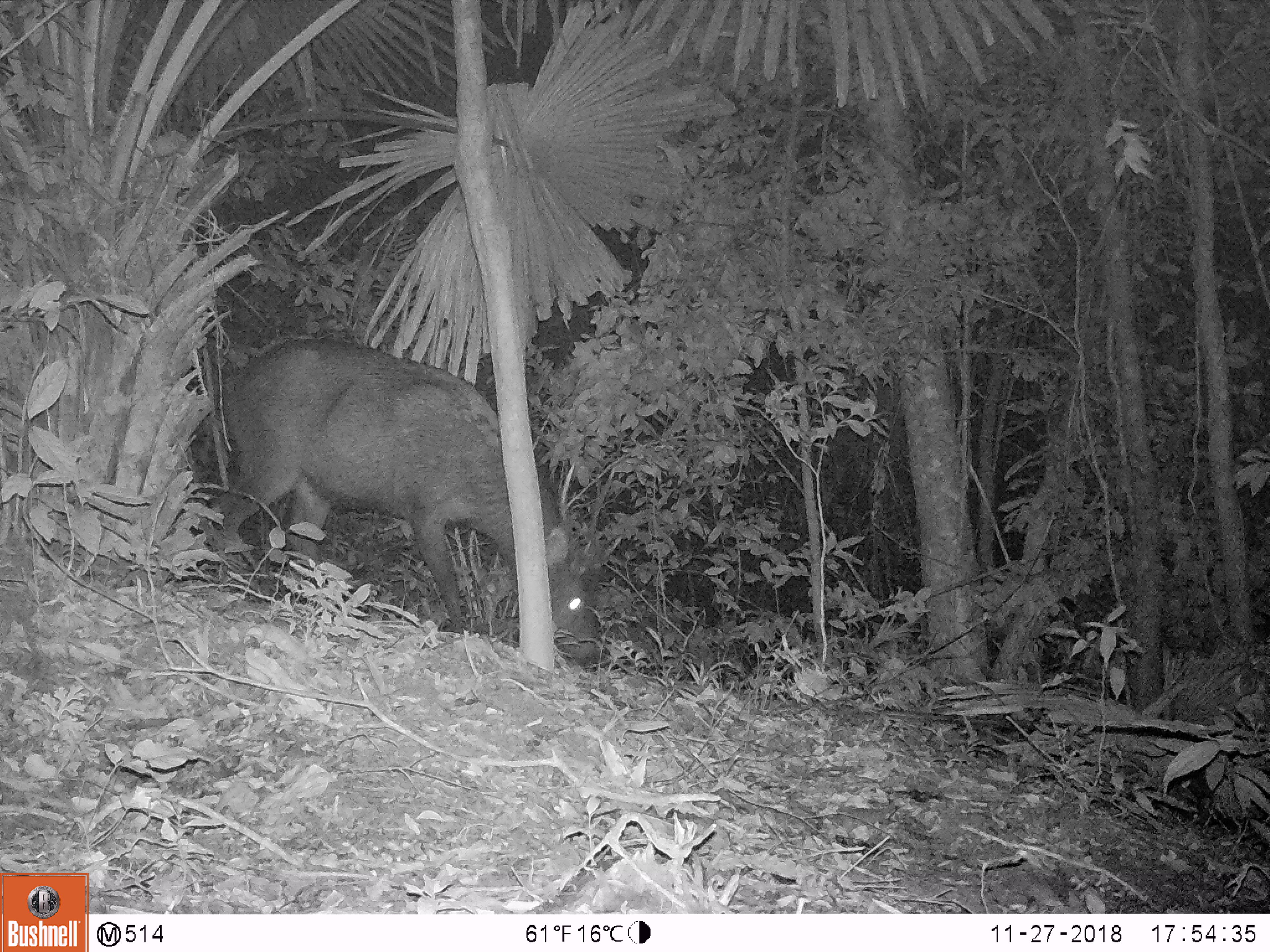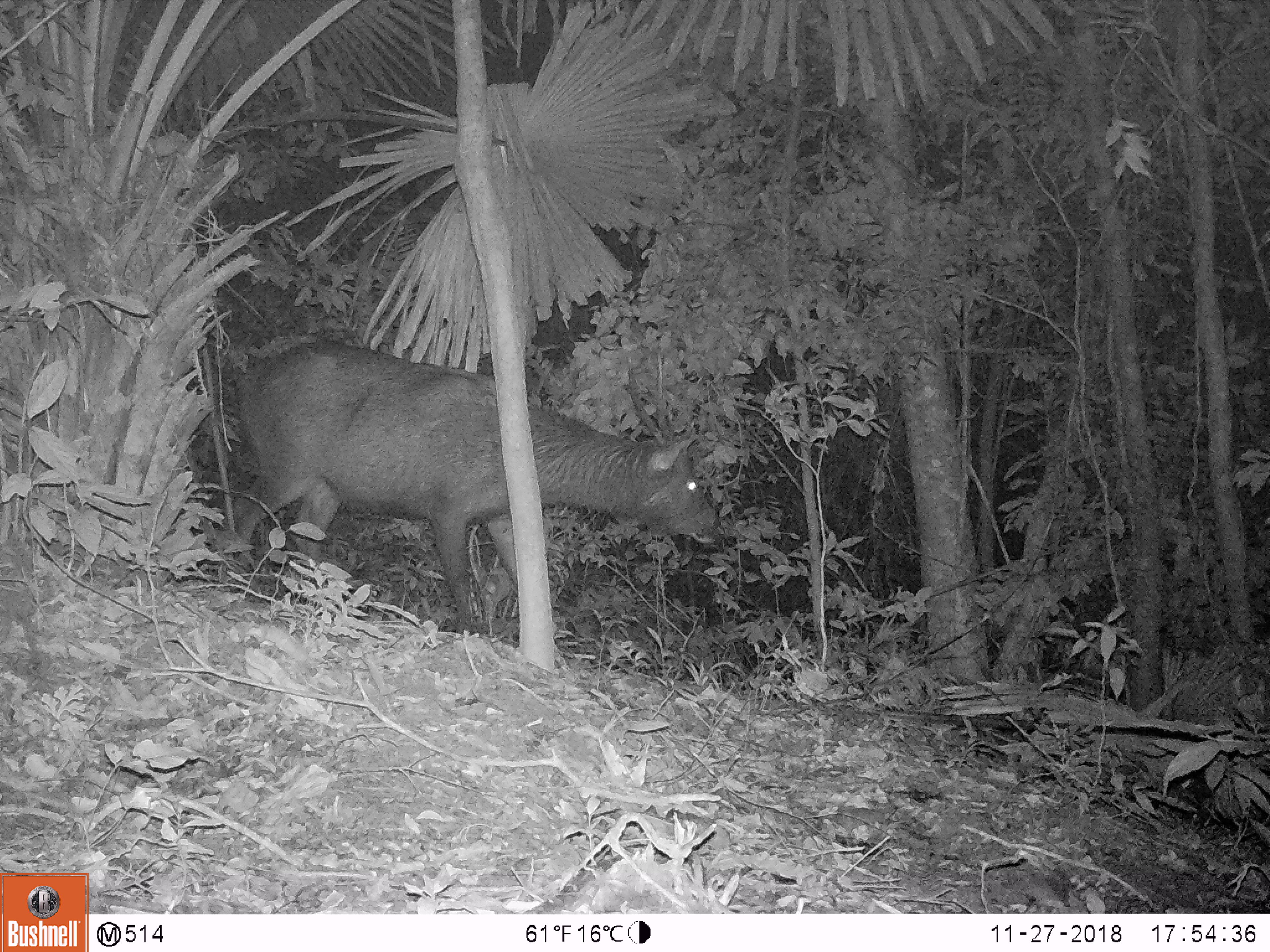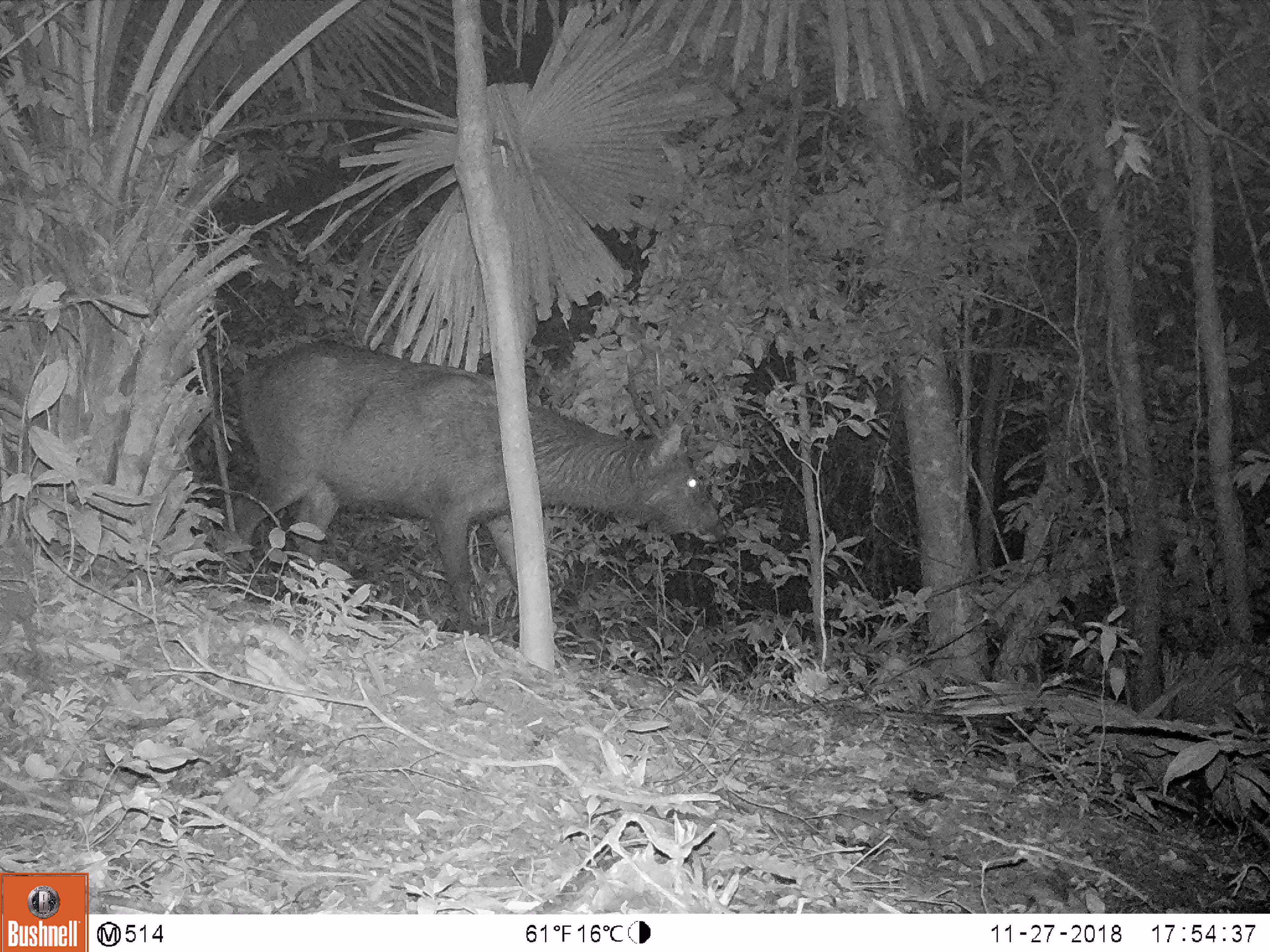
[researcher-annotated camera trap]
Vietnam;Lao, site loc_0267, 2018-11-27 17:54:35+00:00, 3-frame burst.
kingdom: Animalia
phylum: Chordata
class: Mammalia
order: Artiodactyla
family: Cervidae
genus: Rusa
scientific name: Rusa unicolor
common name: sambar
Sambar (Rusa unicolor). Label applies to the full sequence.